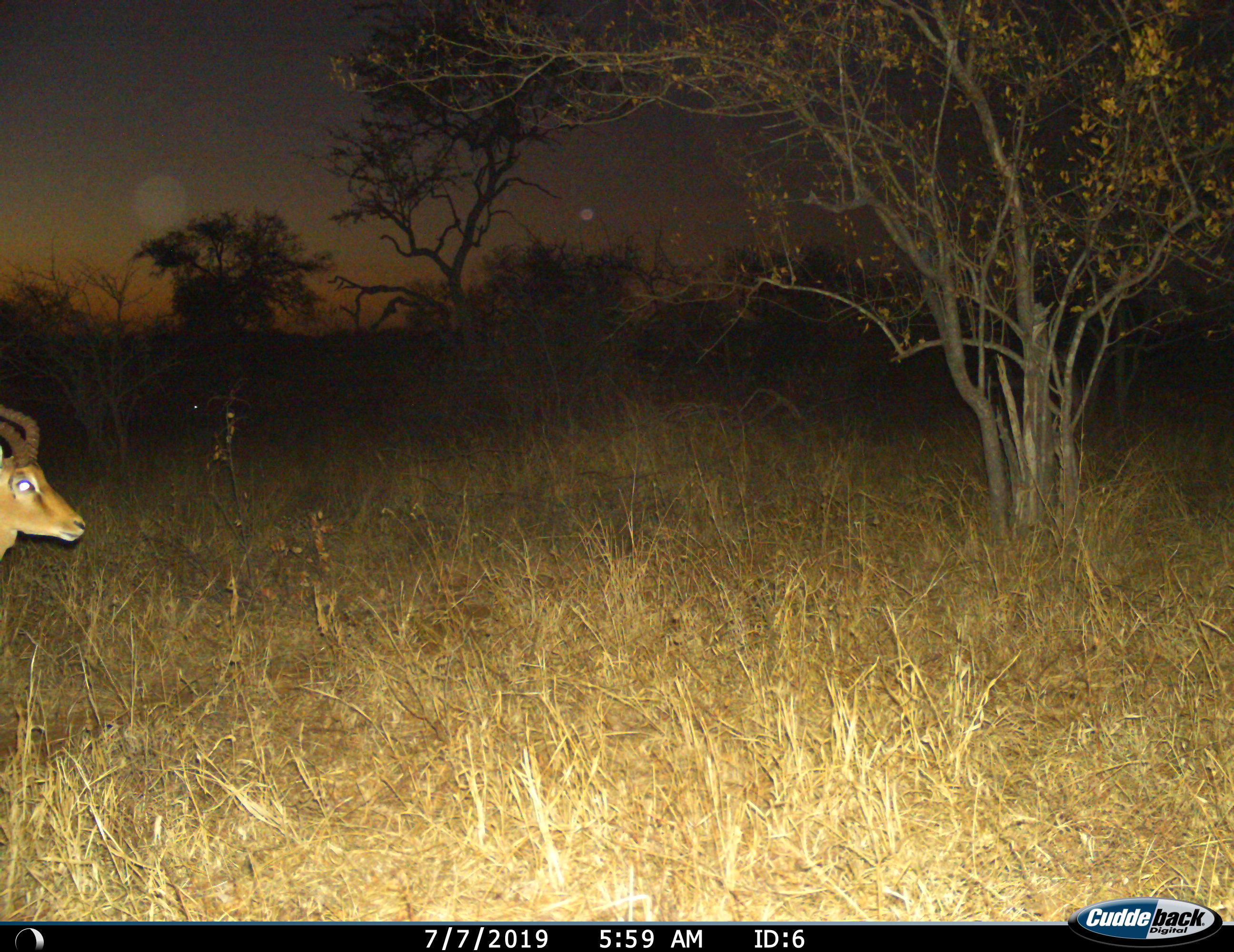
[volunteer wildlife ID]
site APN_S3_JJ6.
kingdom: Animalia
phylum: Chordata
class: Mammalia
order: Artiodactyla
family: Bovidae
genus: Aepyceros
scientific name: Aepyceros melampus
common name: impala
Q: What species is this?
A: Impala (Aepyceros melampus).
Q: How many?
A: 1.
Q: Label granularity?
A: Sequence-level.